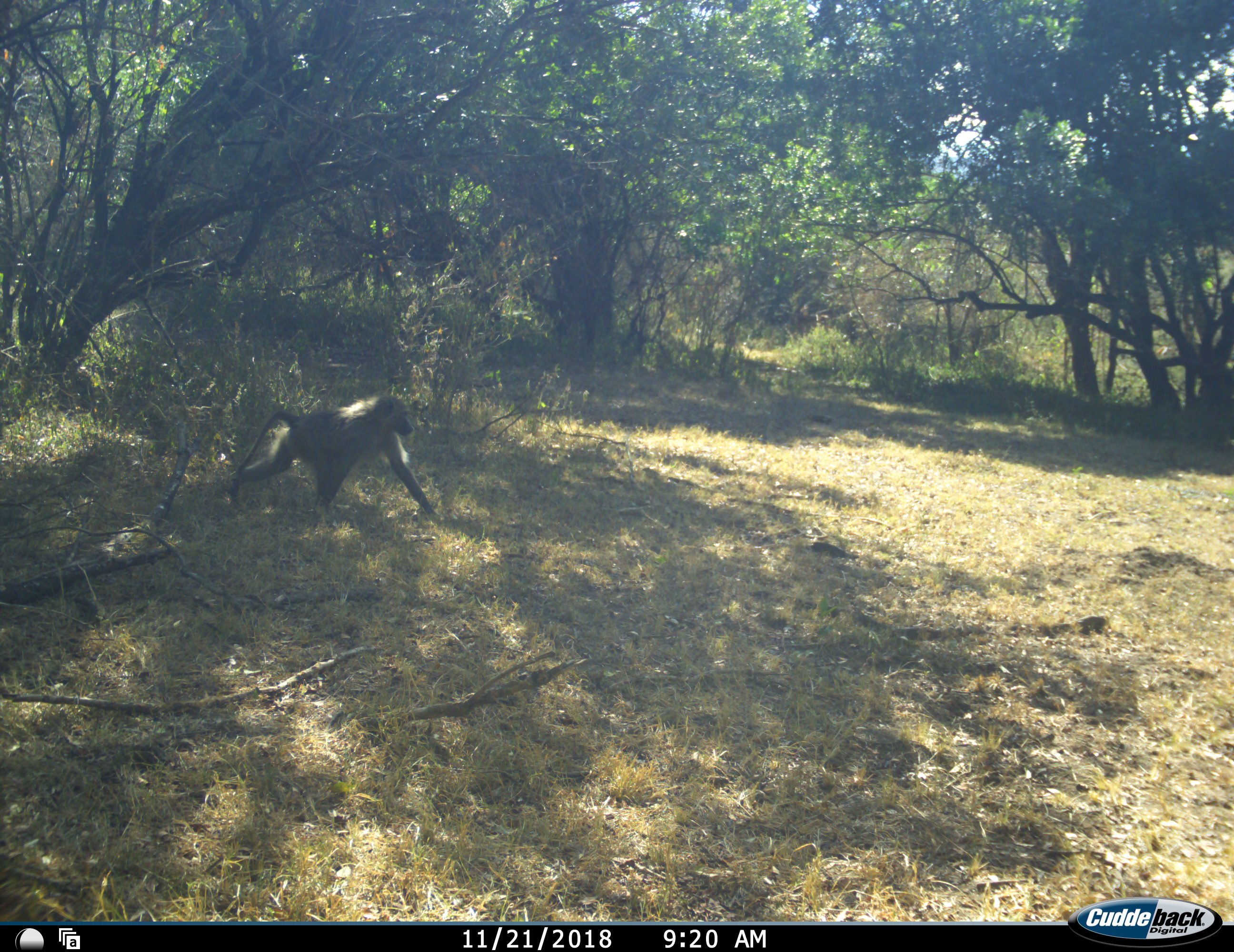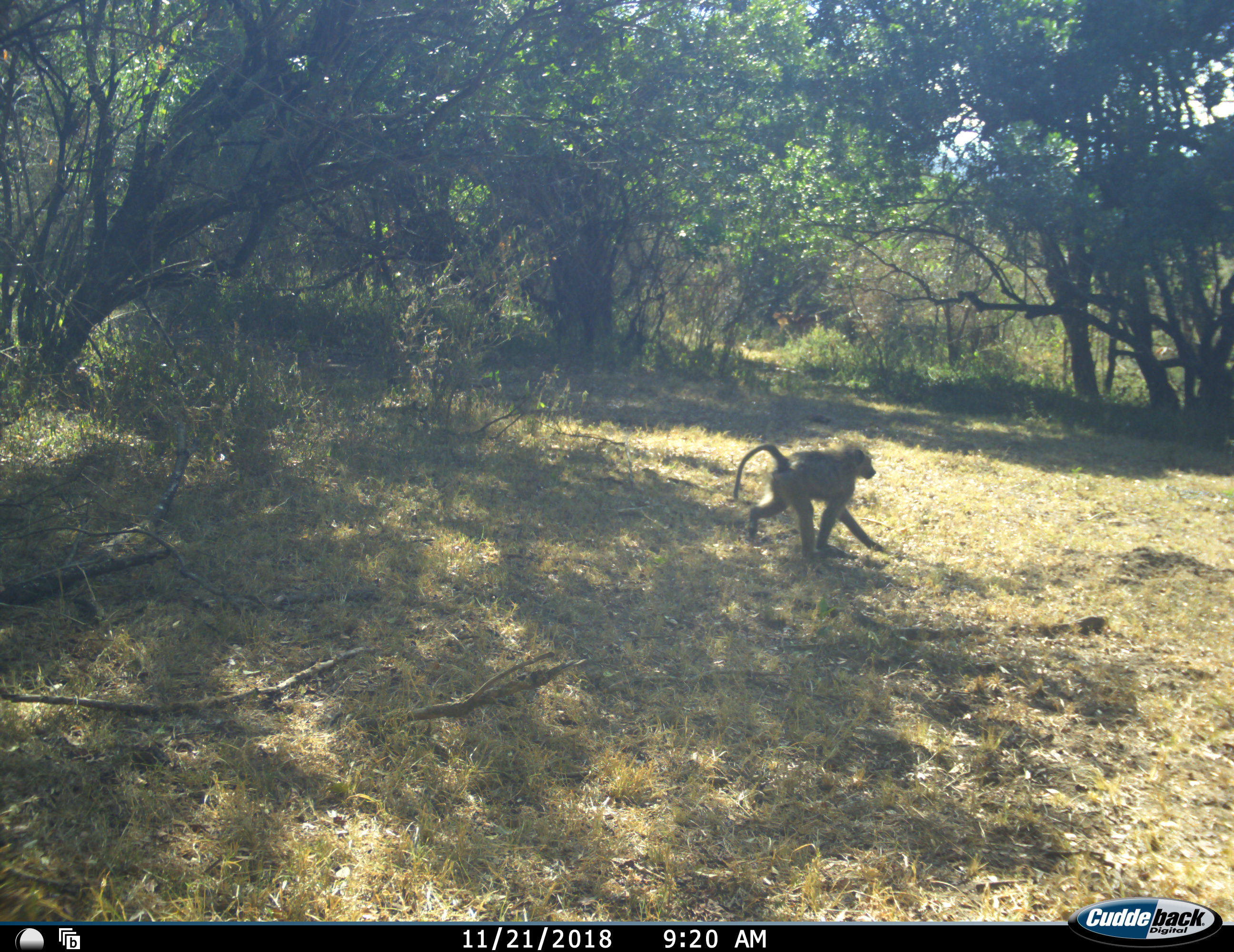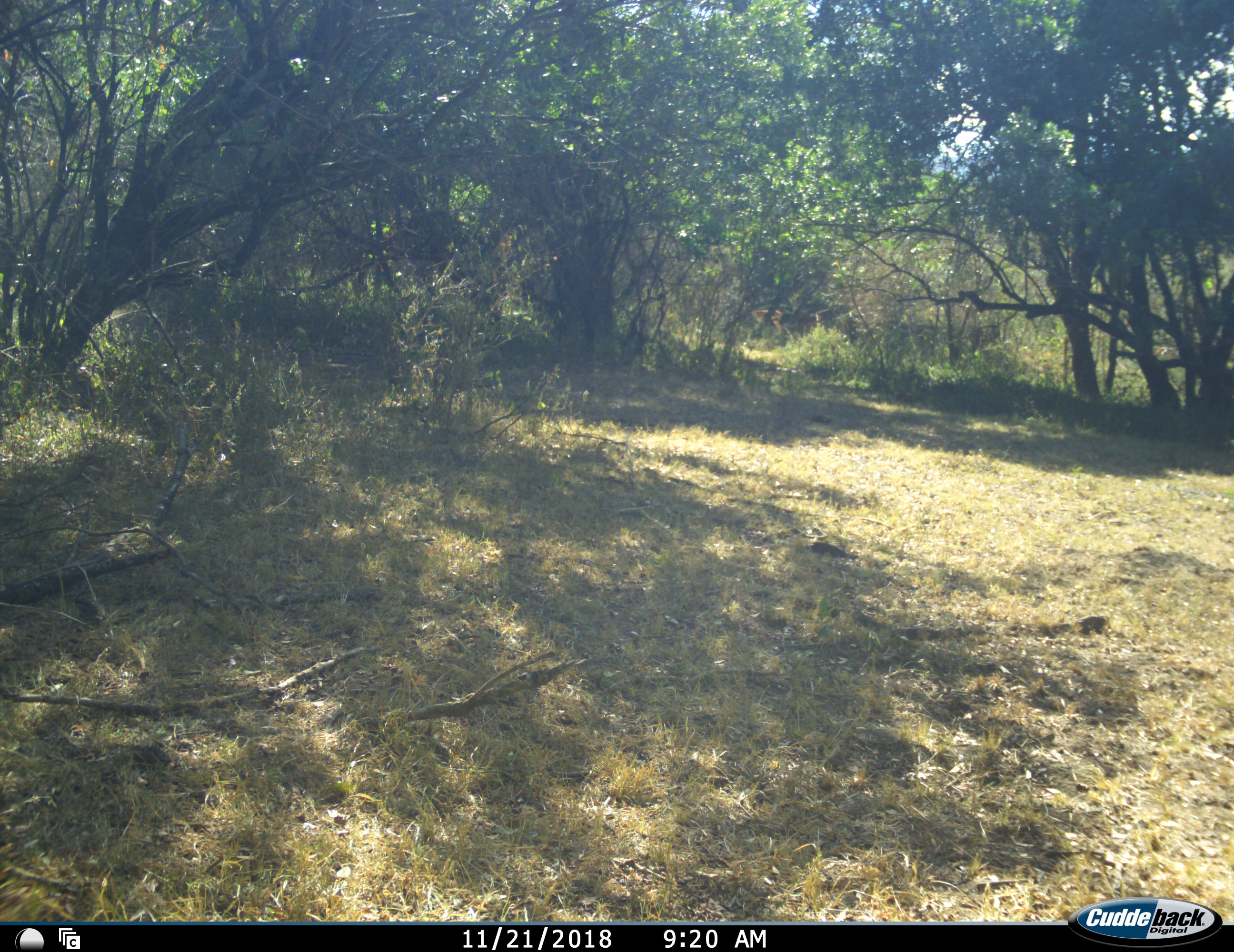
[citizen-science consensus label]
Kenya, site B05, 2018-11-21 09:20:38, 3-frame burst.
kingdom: Animalia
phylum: Chordata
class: Mammalia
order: Primates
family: Cercopithecidae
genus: Papio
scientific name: Papio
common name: baboon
Baboon (Papio), count 1. Behavior (volunteer vote fractions): standing 0%, resting 0%, moving 100%, interacting 0%. Young present (vote fraction): 12%. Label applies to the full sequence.